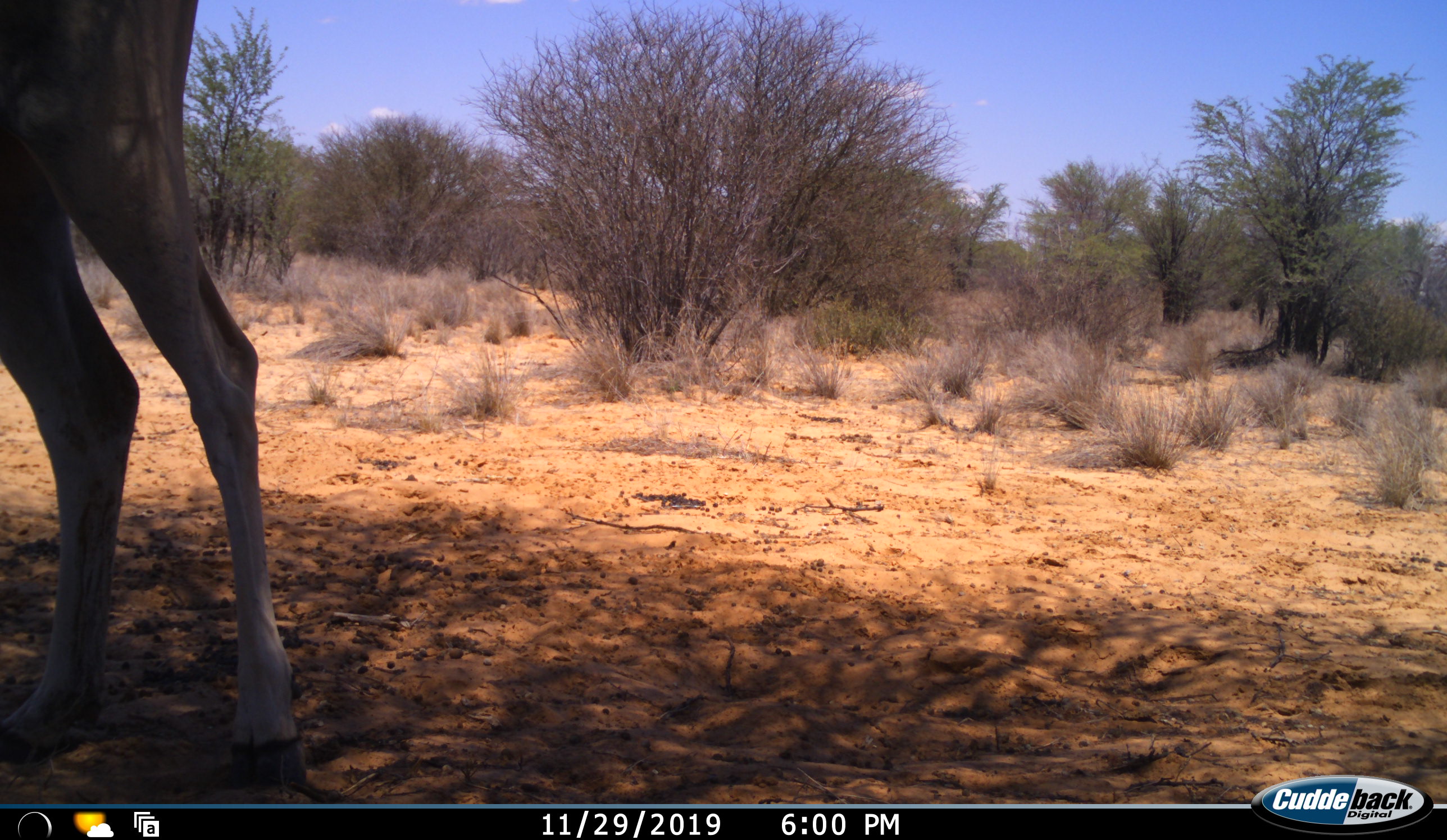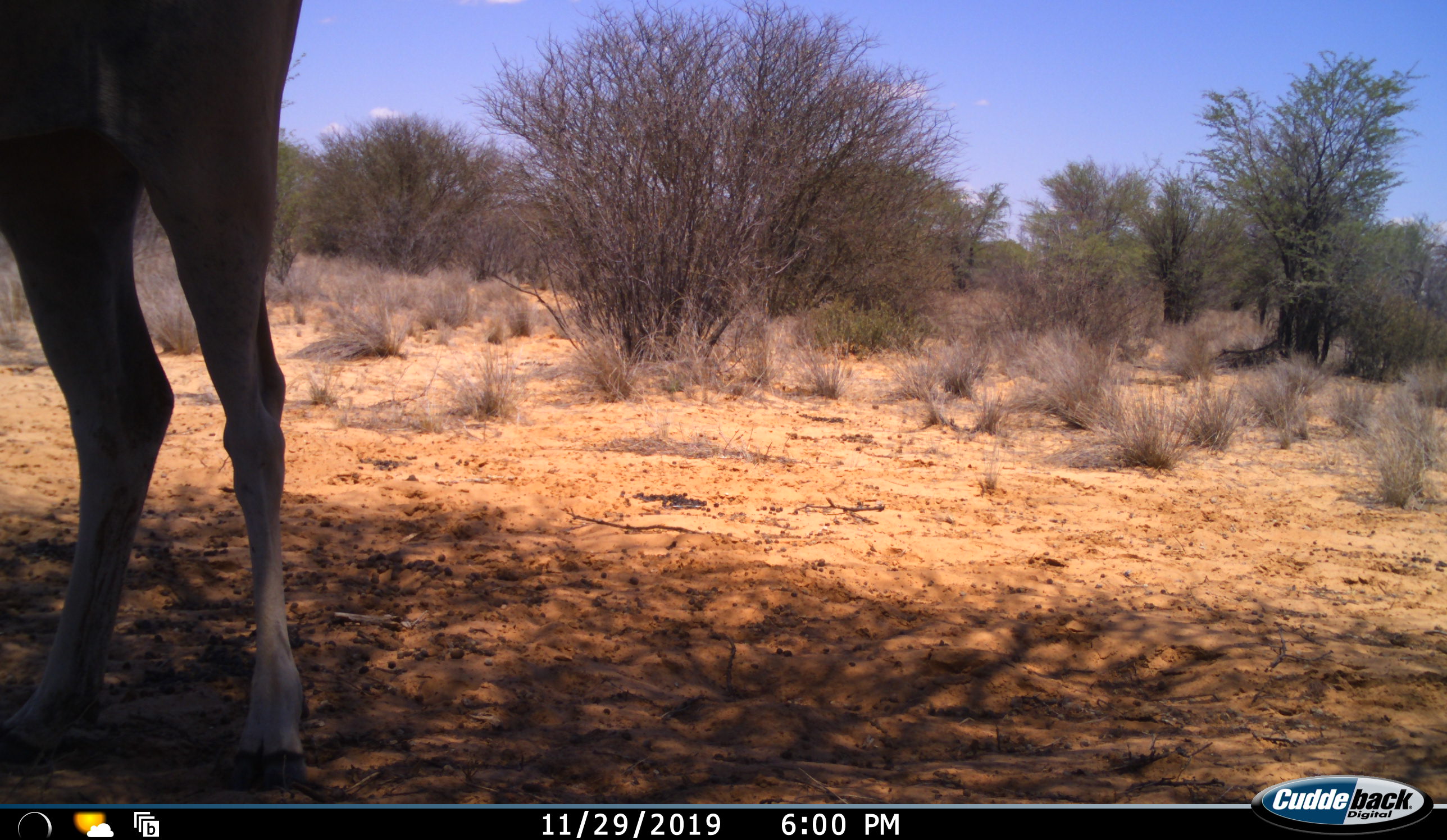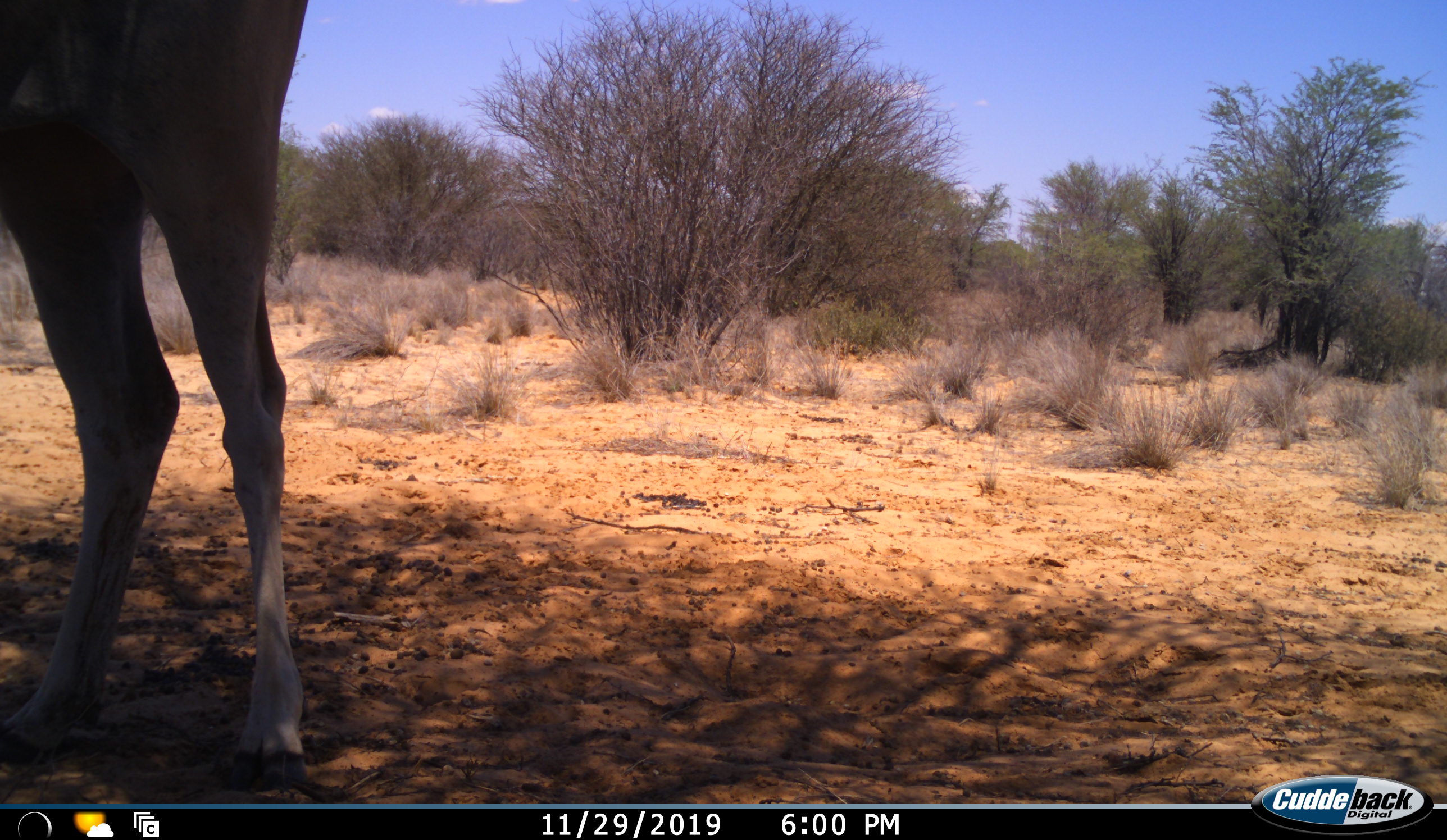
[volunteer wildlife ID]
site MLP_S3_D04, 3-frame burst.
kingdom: Animalia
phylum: Chordata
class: Mammalia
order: Artiodactyla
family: Bovidae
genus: Tragelaphus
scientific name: Tragelaphus oryx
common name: eland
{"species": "eland (Tragelaphus oryx)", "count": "1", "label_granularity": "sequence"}